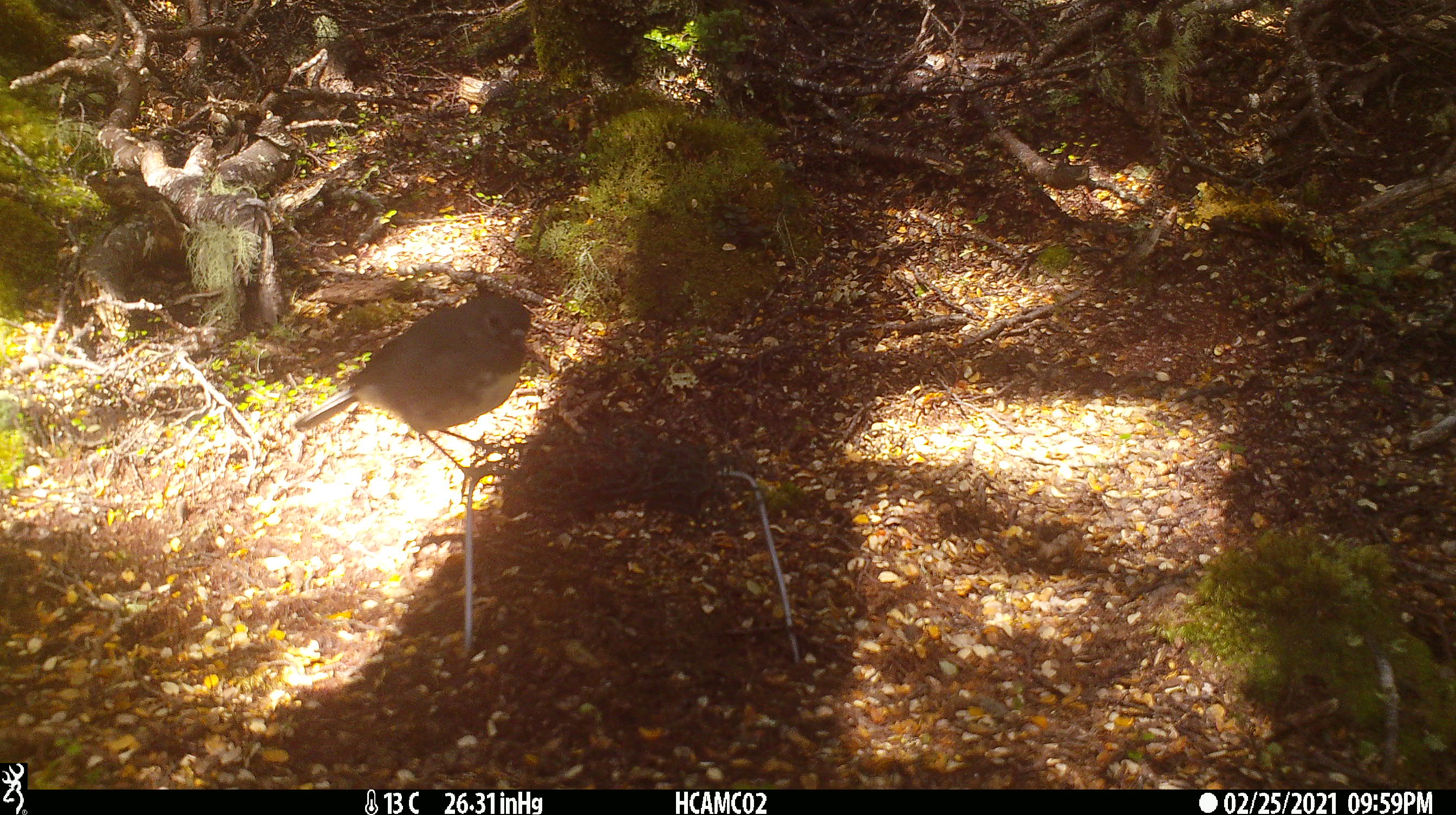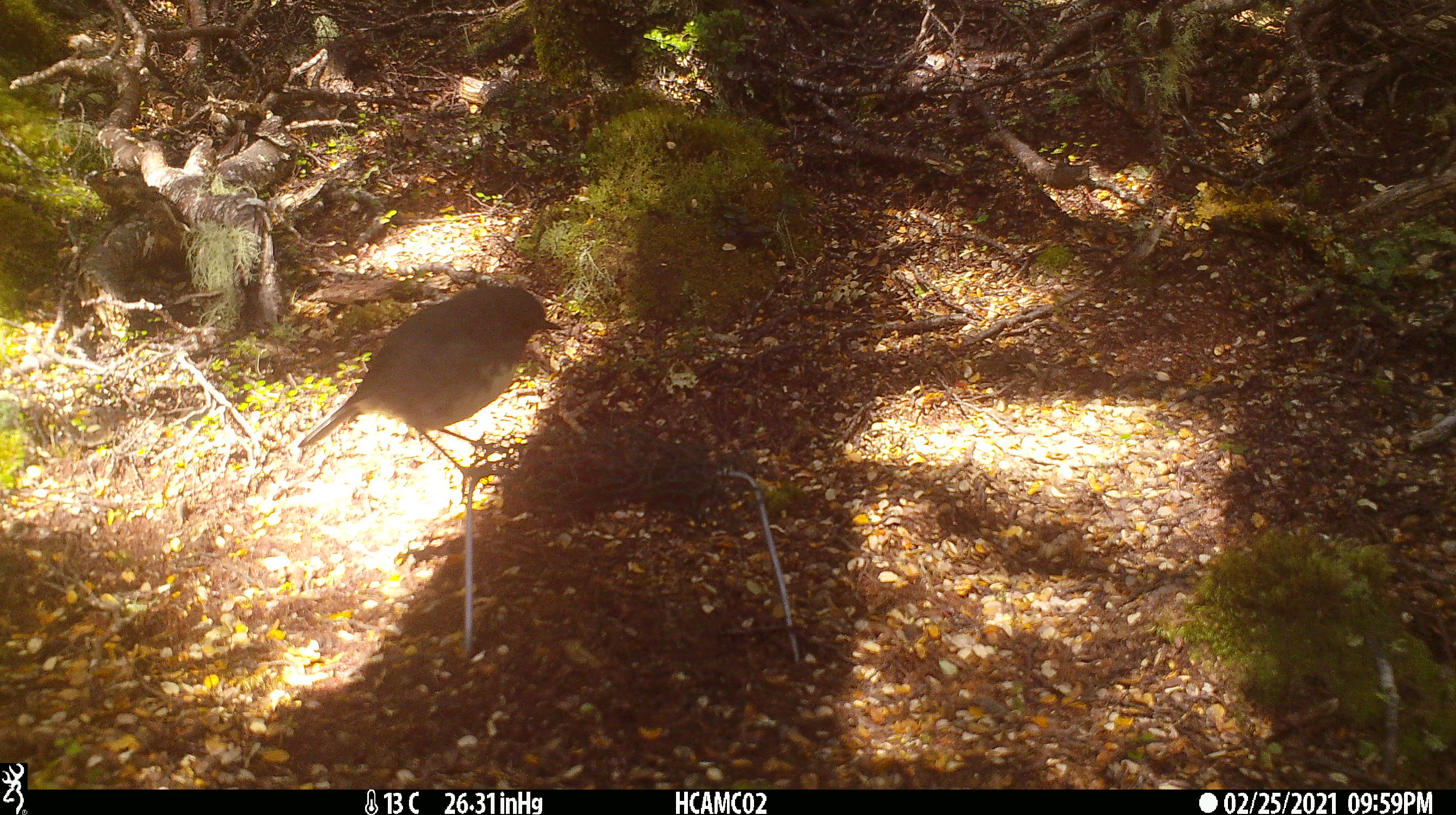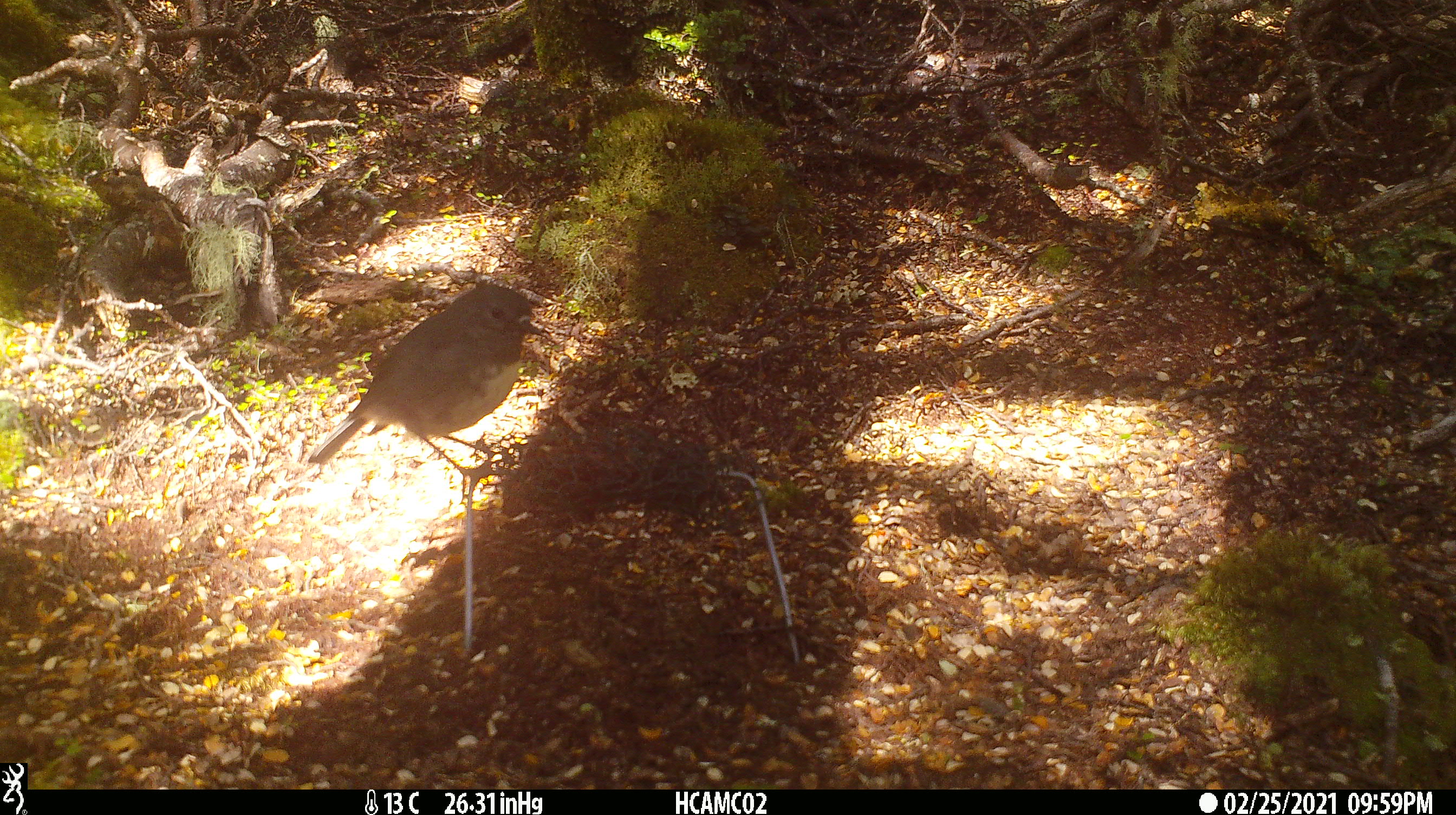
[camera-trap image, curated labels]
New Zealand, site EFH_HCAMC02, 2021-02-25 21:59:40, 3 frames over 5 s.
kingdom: Animalia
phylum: Chordata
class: Aves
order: Passeriformes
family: Petroicidae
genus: Petroica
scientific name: Petroica australis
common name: new zealand robin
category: robin